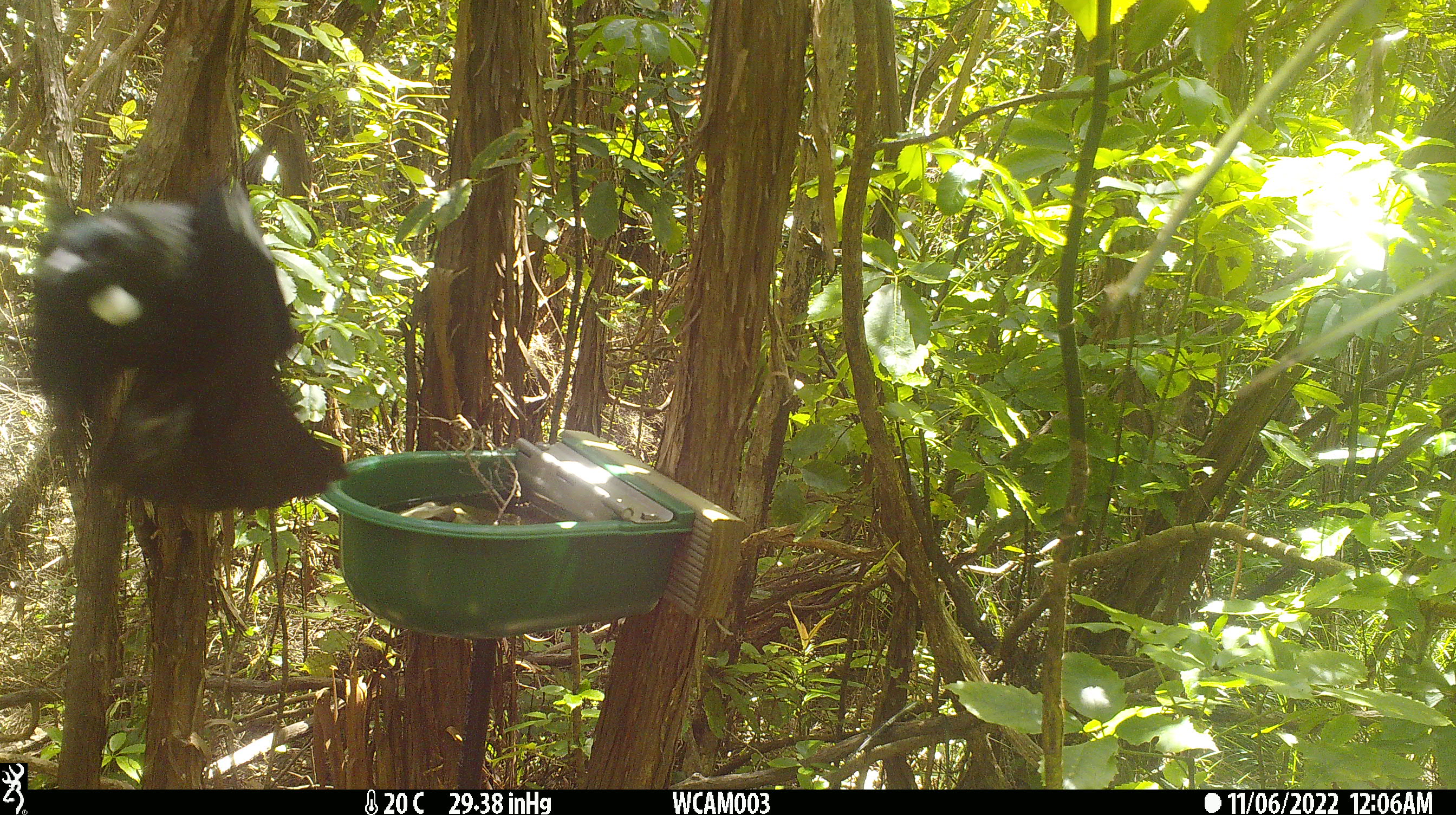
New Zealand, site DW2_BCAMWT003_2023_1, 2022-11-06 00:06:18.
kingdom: Animalia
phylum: Chordata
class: Aves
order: Passeriformes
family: Meliphagidae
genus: Prosthemadera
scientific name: Prosthemadera novaeseelandiae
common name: tui